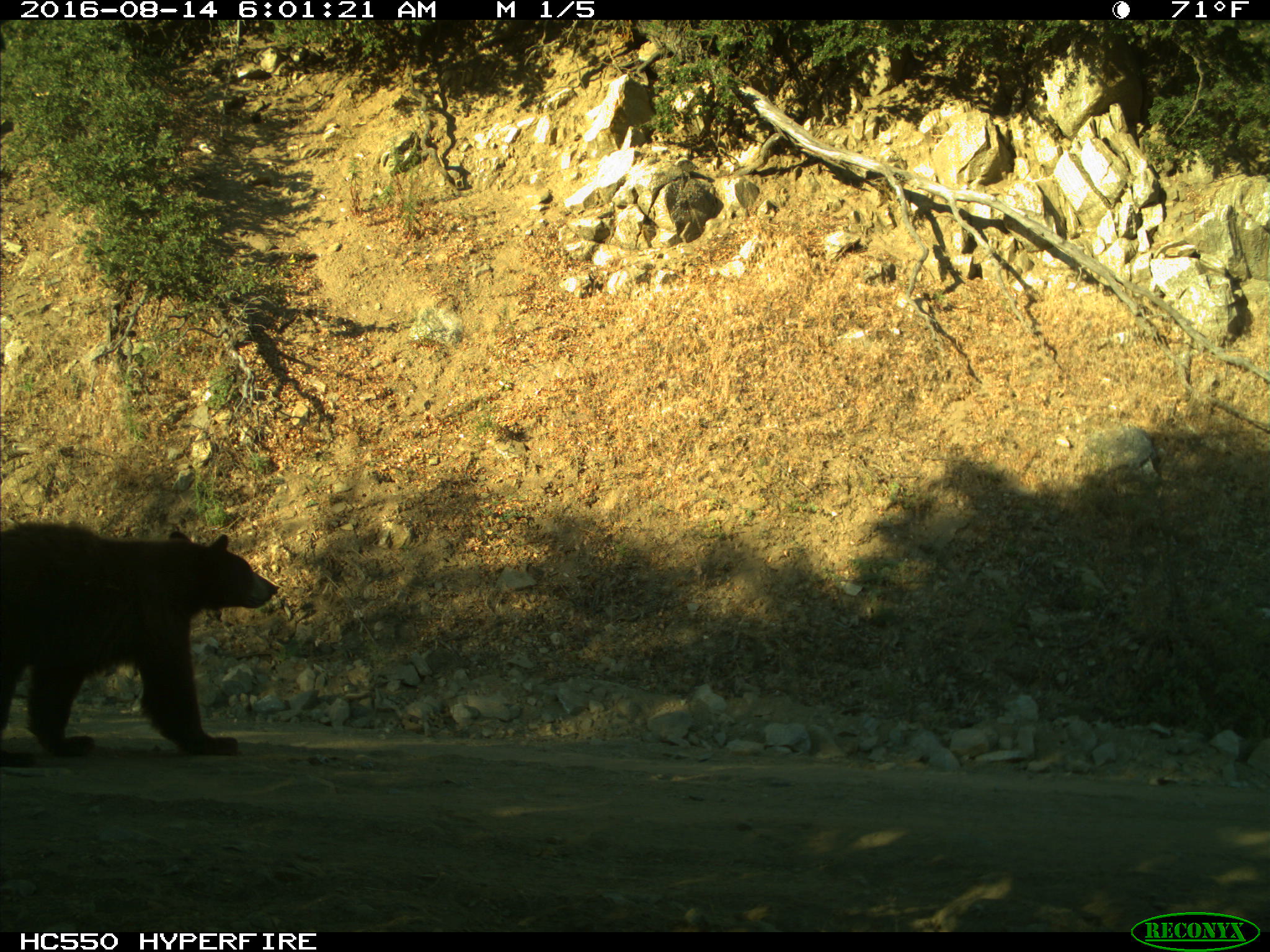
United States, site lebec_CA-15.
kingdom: Animalia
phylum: Chordata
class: Mammalia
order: Carnivora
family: Ursidae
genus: Ursus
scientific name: Ursus americanus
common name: american black bear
Ursus americanus (american black bear).